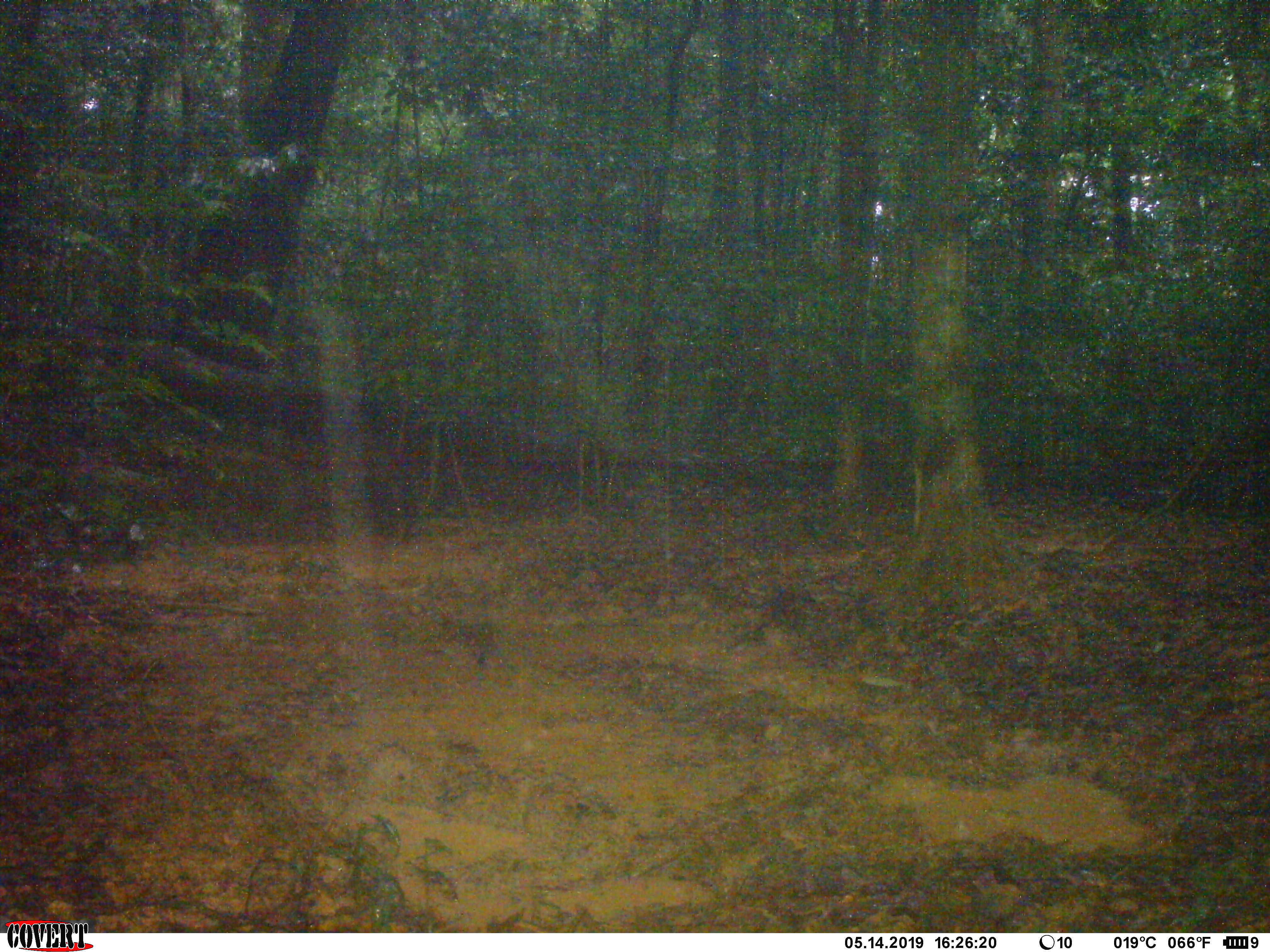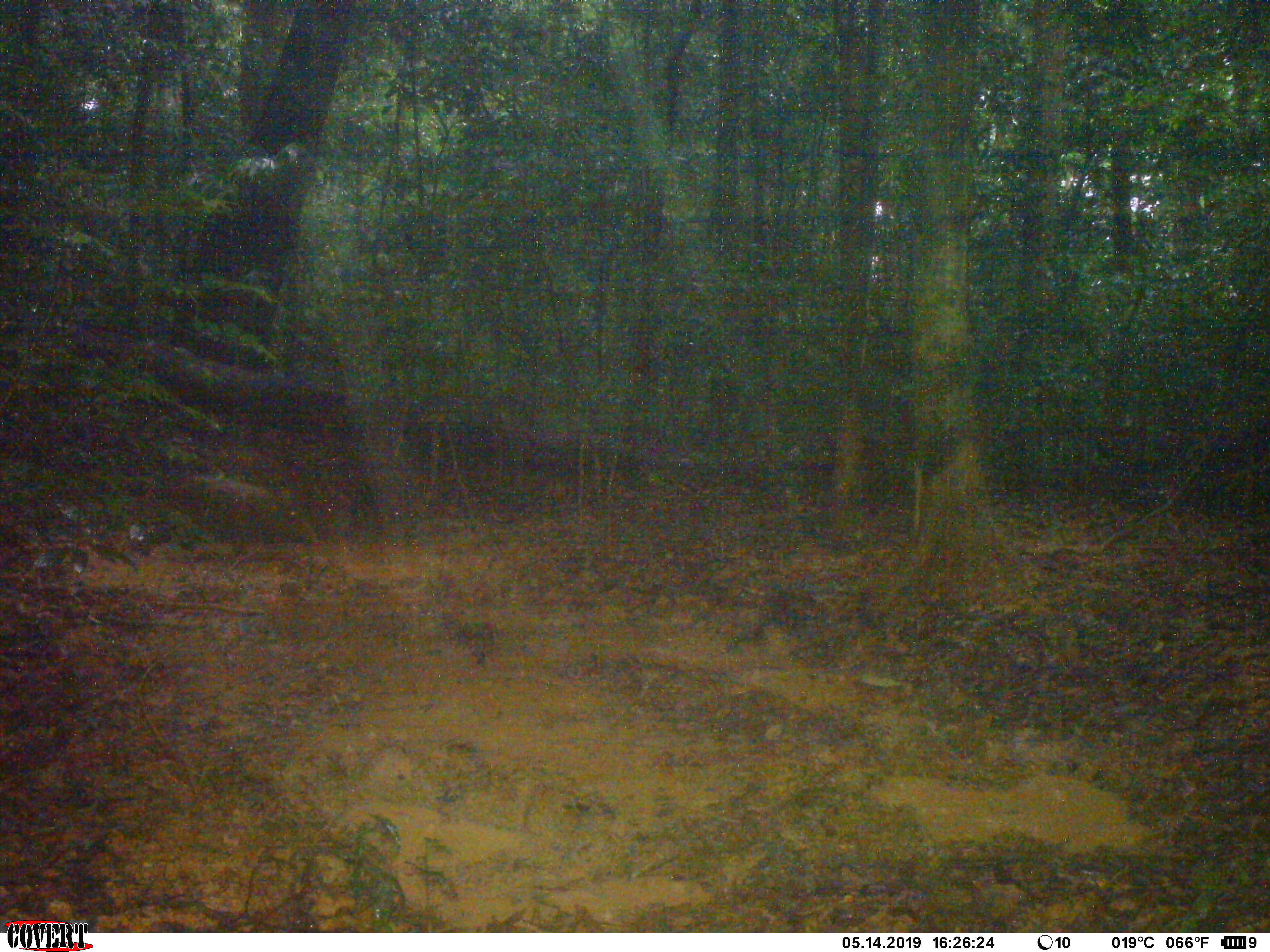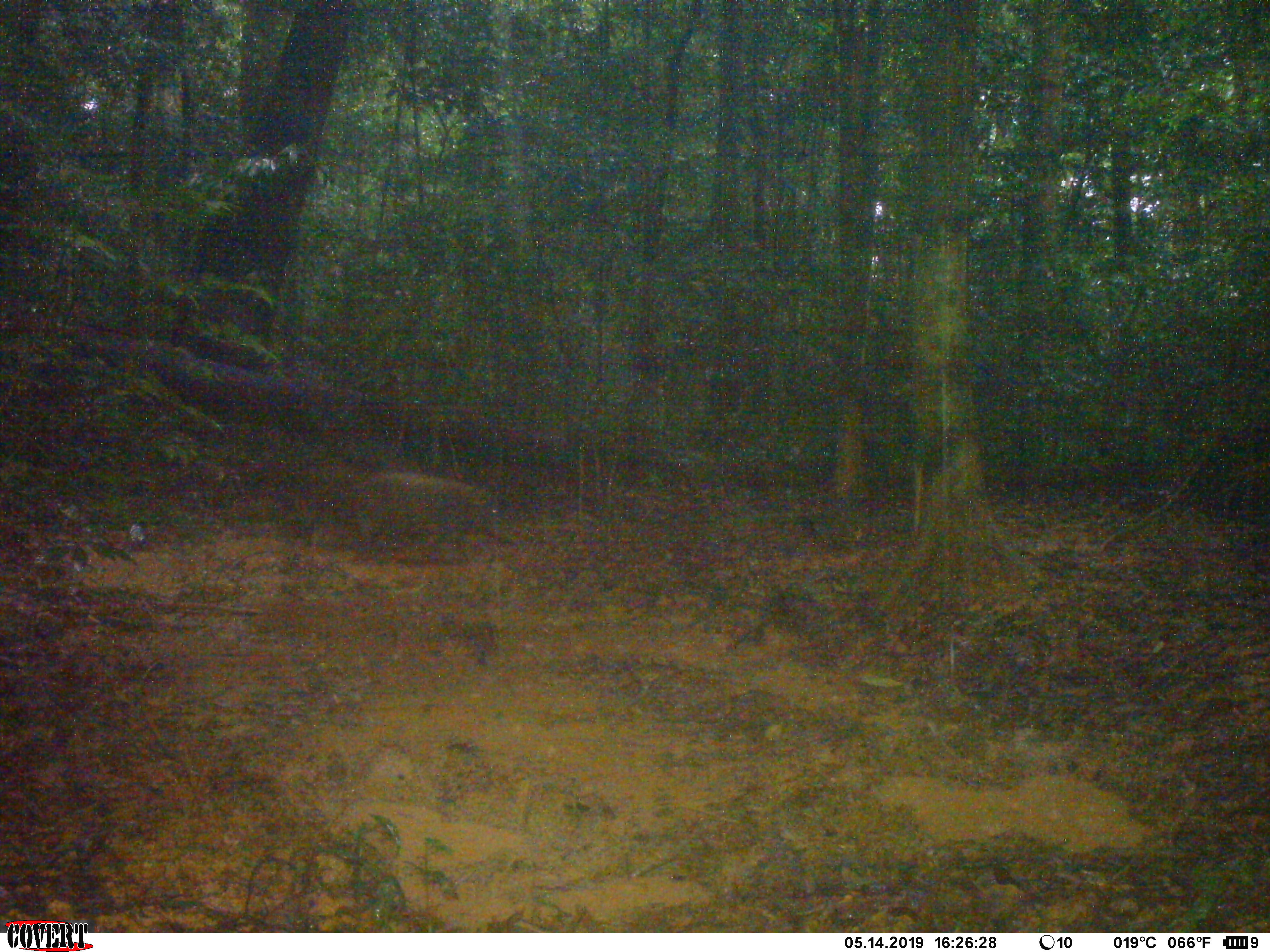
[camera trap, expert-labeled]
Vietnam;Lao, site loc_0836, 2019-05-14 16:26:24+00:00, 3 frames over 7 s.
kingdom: Animalia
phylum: Chordata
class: Mammalia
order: Artiodactyla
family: Suidae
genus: Sus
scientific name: Sus scrofa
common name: eurasian wild pig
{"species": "eurasian wild pig (Sus scrofa)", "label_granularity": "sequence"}